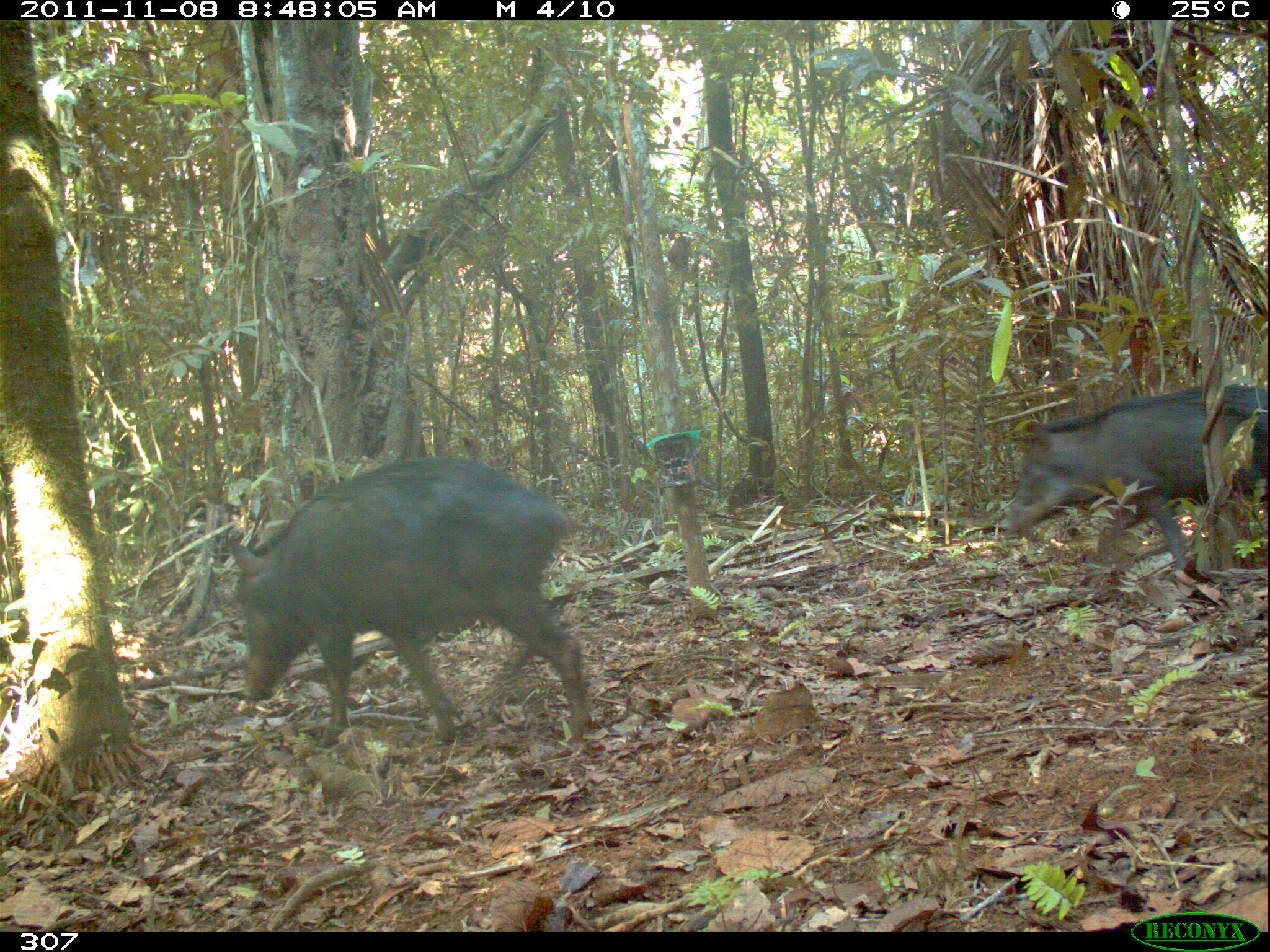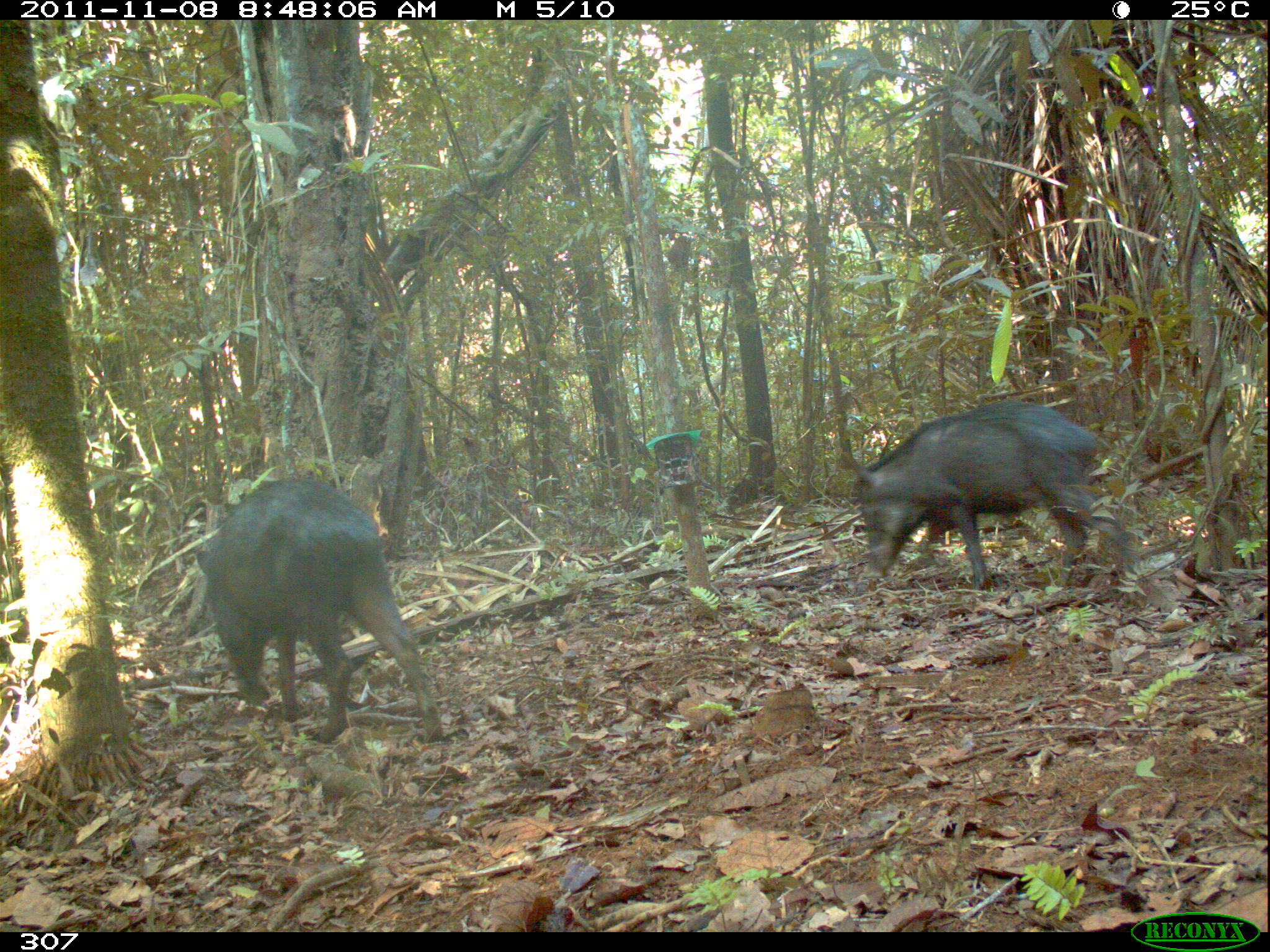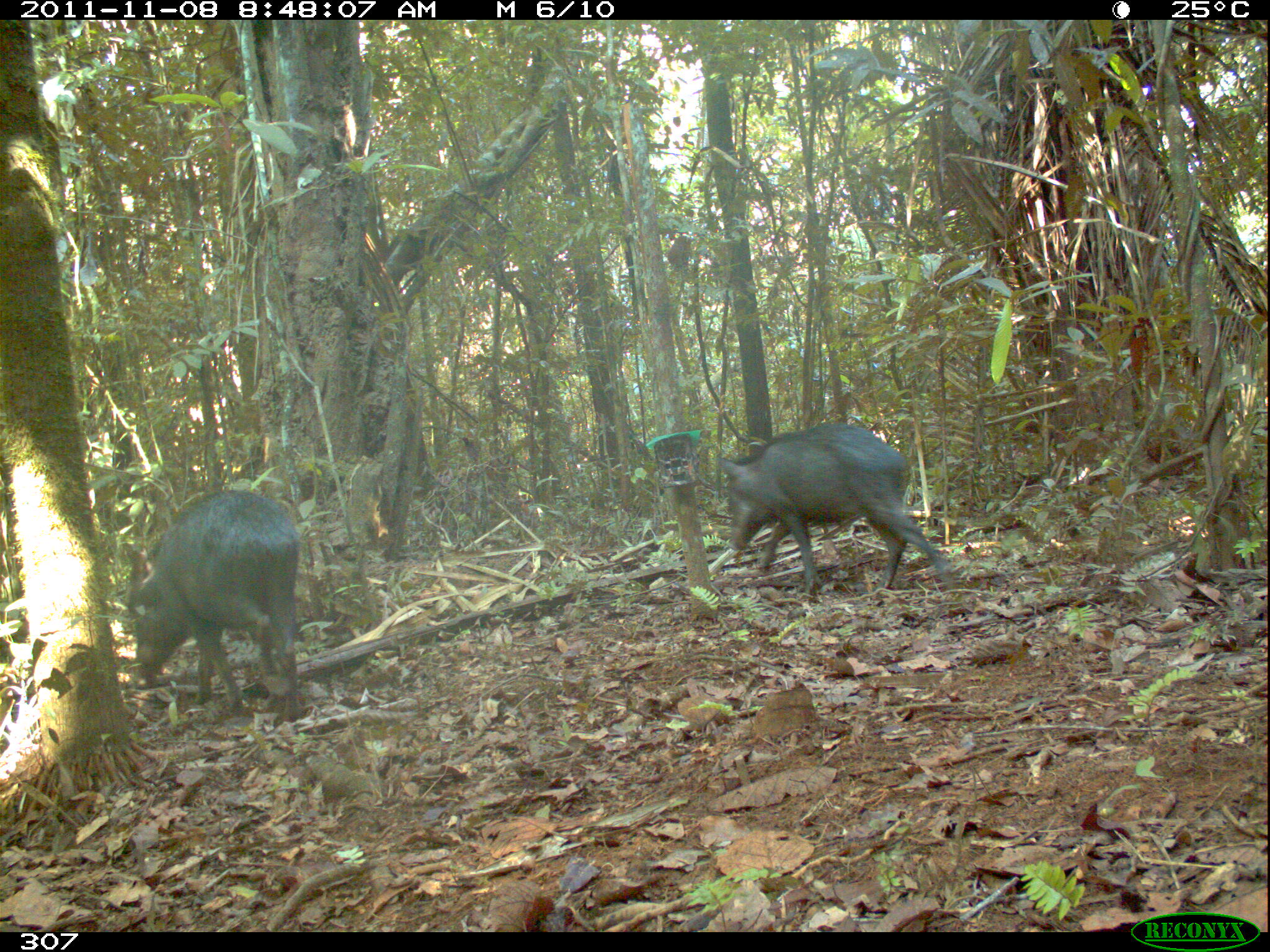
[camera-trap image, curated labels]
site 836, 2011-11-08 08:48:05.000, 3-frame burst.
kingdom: Animalia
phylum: Chordata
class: Mammalia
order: Artiodactyla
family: Tayassuidae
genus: Tayassu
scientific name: Tayassu pecari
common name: white-lipped peccary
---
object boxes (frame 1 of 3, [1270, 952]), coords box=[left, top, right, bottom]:
tayassu pecari: box=[225, 457, 592, 746]; box=[999, 384, 1267, 573]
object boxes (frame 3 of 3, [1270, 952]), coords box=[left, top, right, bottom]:
tayassu pecari: box=[126, 487, 307, 722]; box=[716, 421, 952, 599]